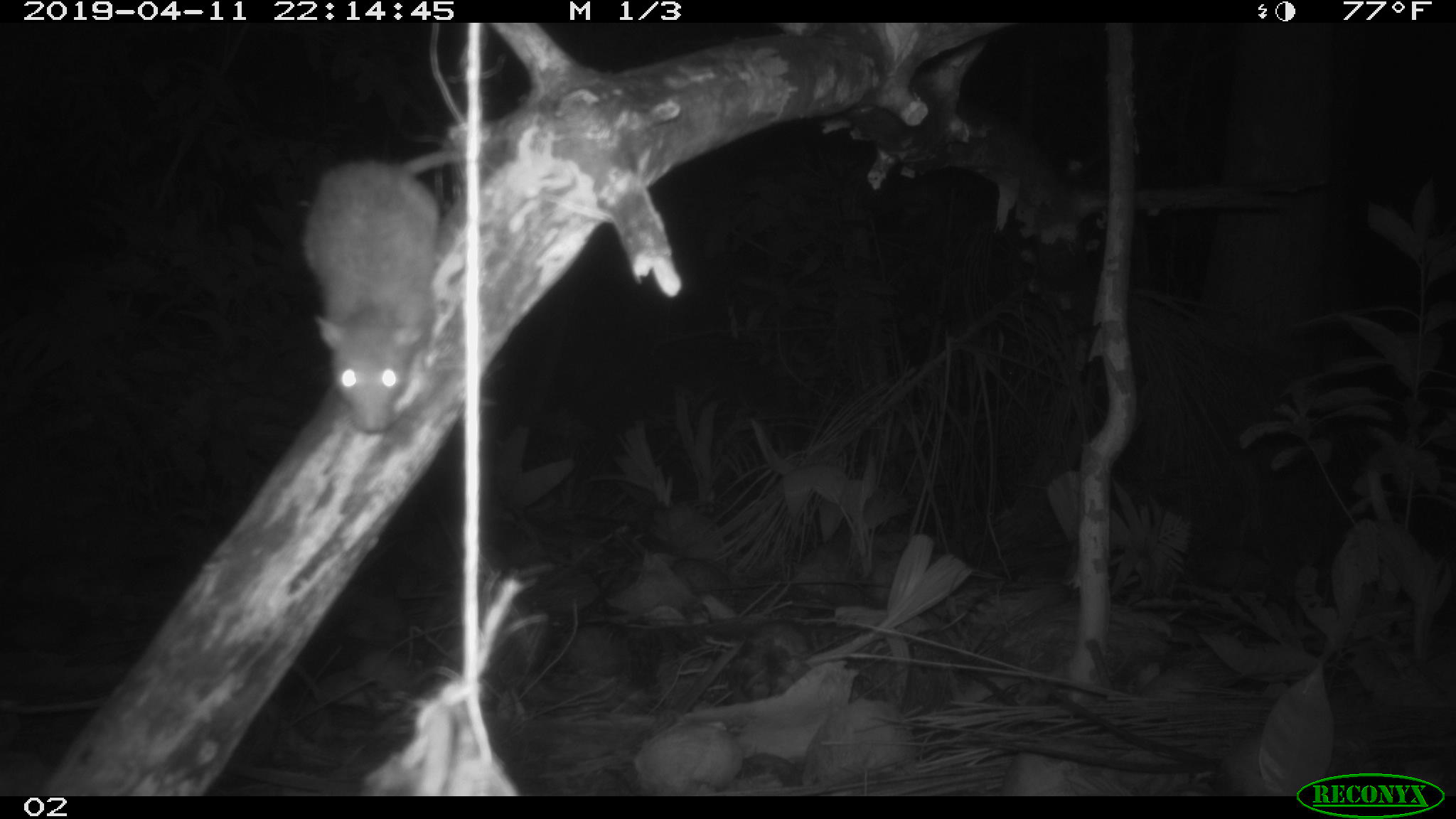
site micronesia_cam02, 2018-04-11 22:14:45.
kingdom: Animalia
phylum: Chordata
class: Mammalia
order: Rodentia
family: Muridae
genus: Rattus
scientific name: Rattus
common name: rat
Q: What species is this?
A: Rat (Rattus).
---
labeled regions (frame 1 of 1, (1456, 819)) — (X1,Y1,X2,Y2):
rat: (297,147,466,442)